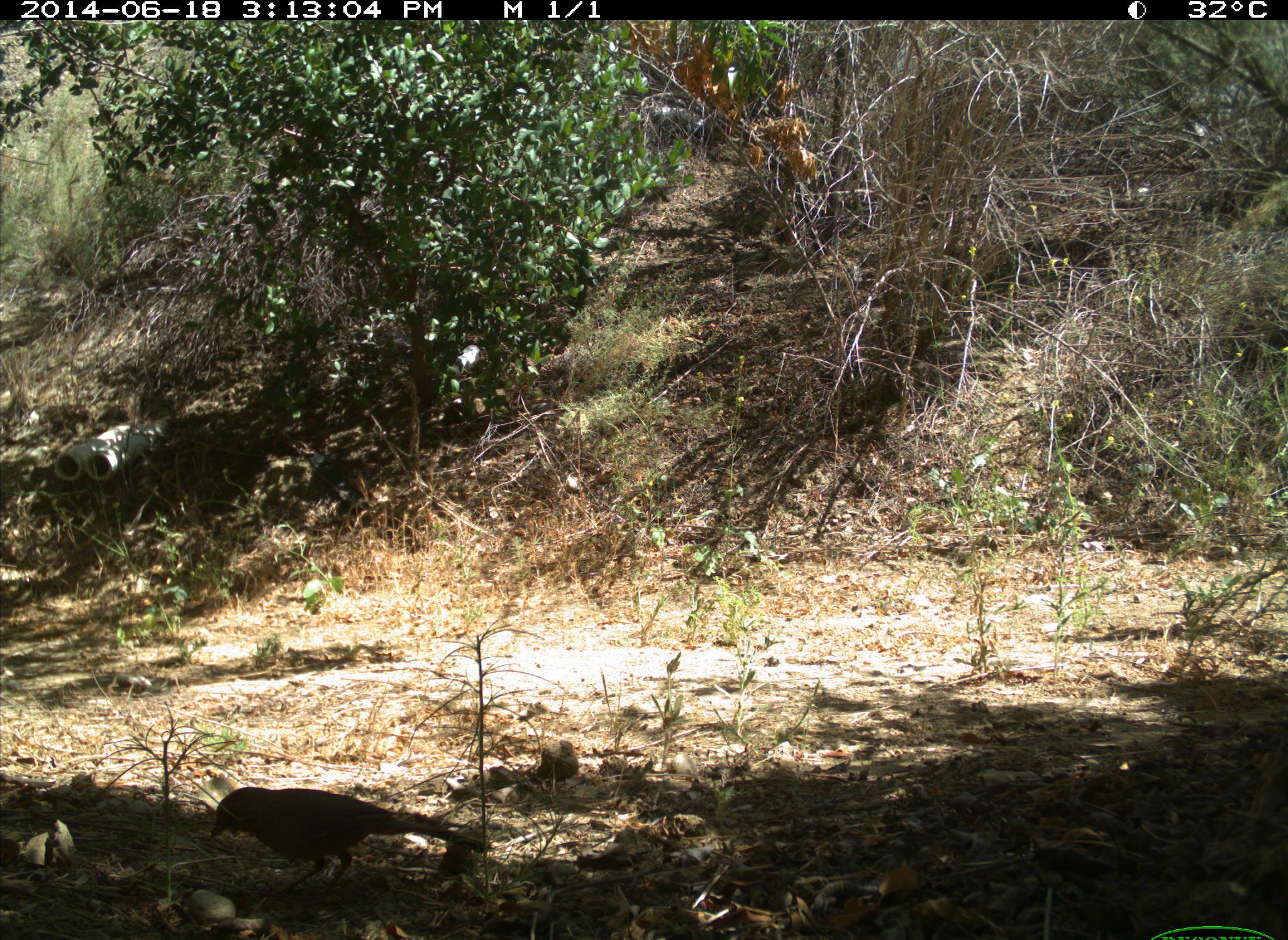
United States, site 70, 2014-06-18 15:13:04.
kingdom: Animalia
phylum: Chordata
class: Aves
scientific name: Aves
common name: bird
Bird (Aves).